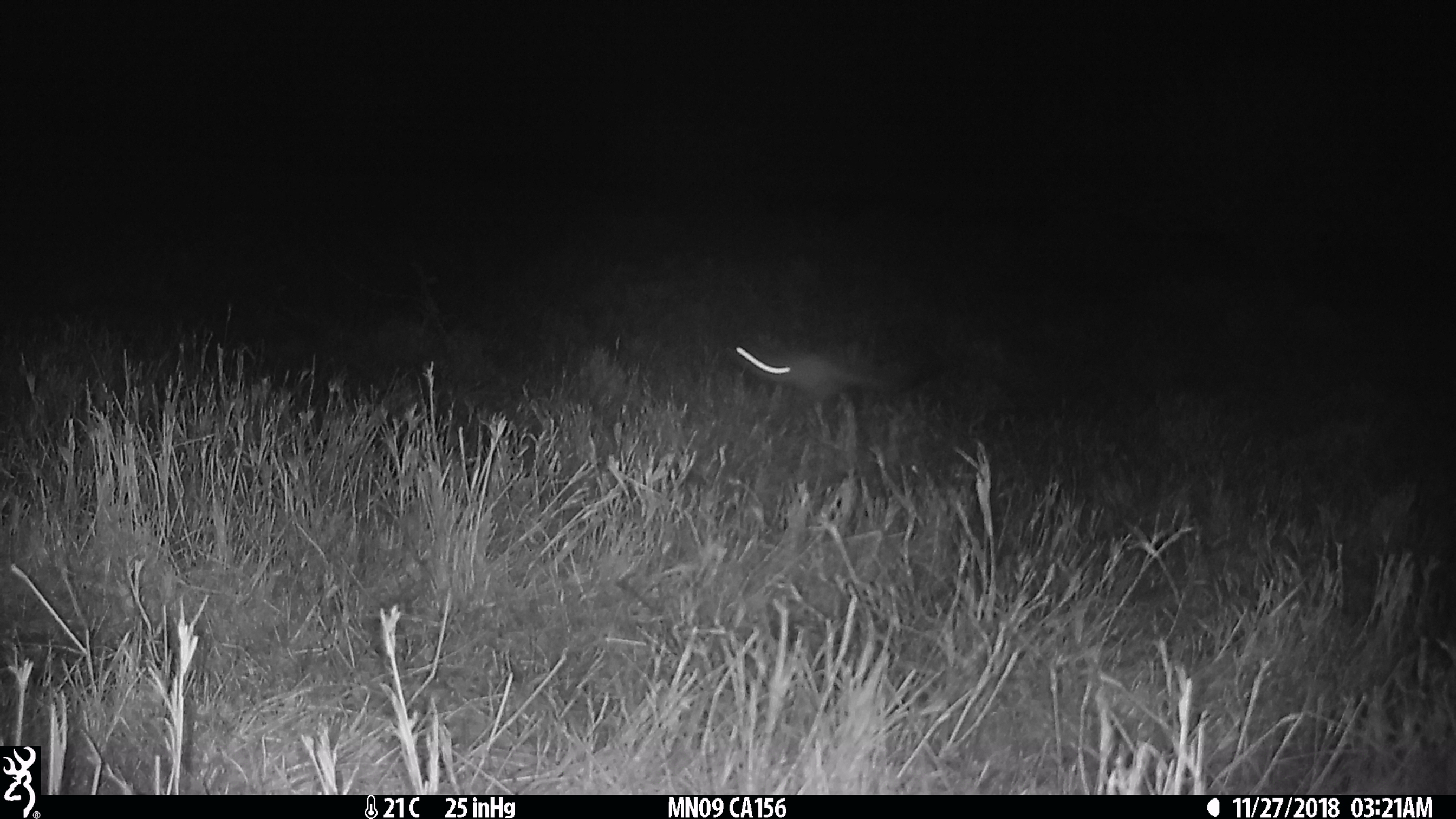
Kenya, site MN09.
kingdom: Animalia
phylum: Chordata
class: Mammalia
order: Rodentia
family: Pedetidae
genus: Pedetes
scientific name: Pedetes capensis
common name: springhare